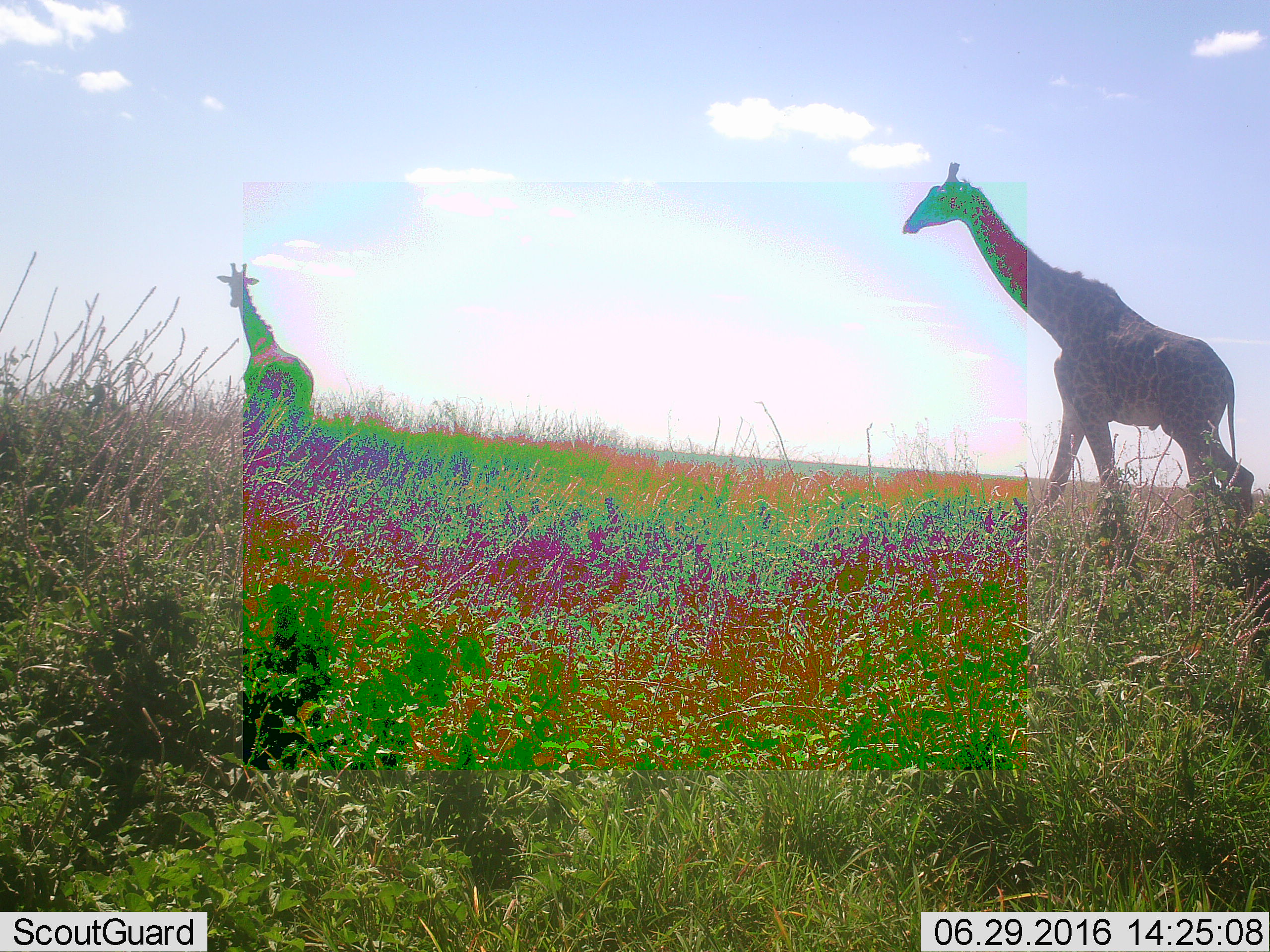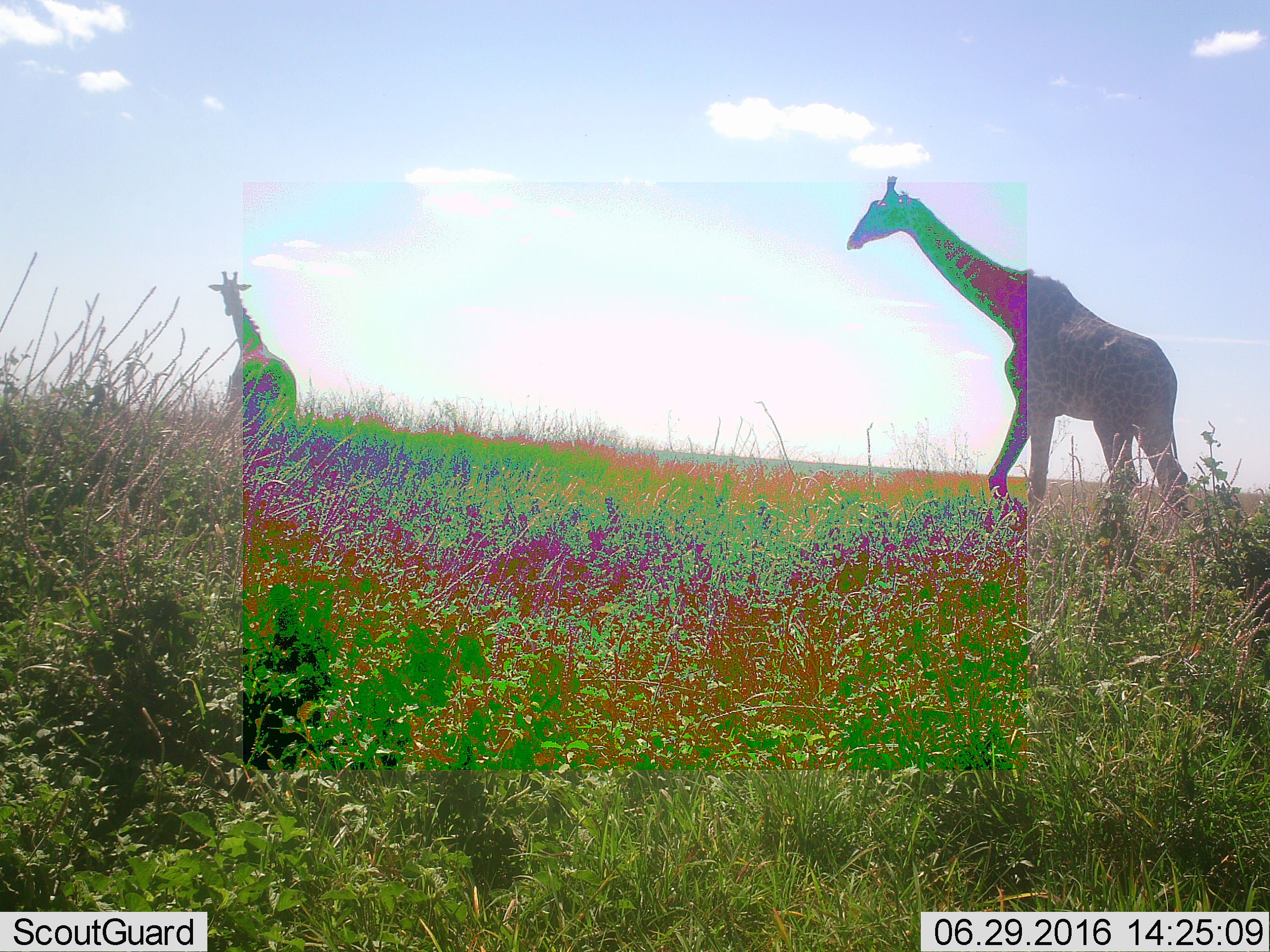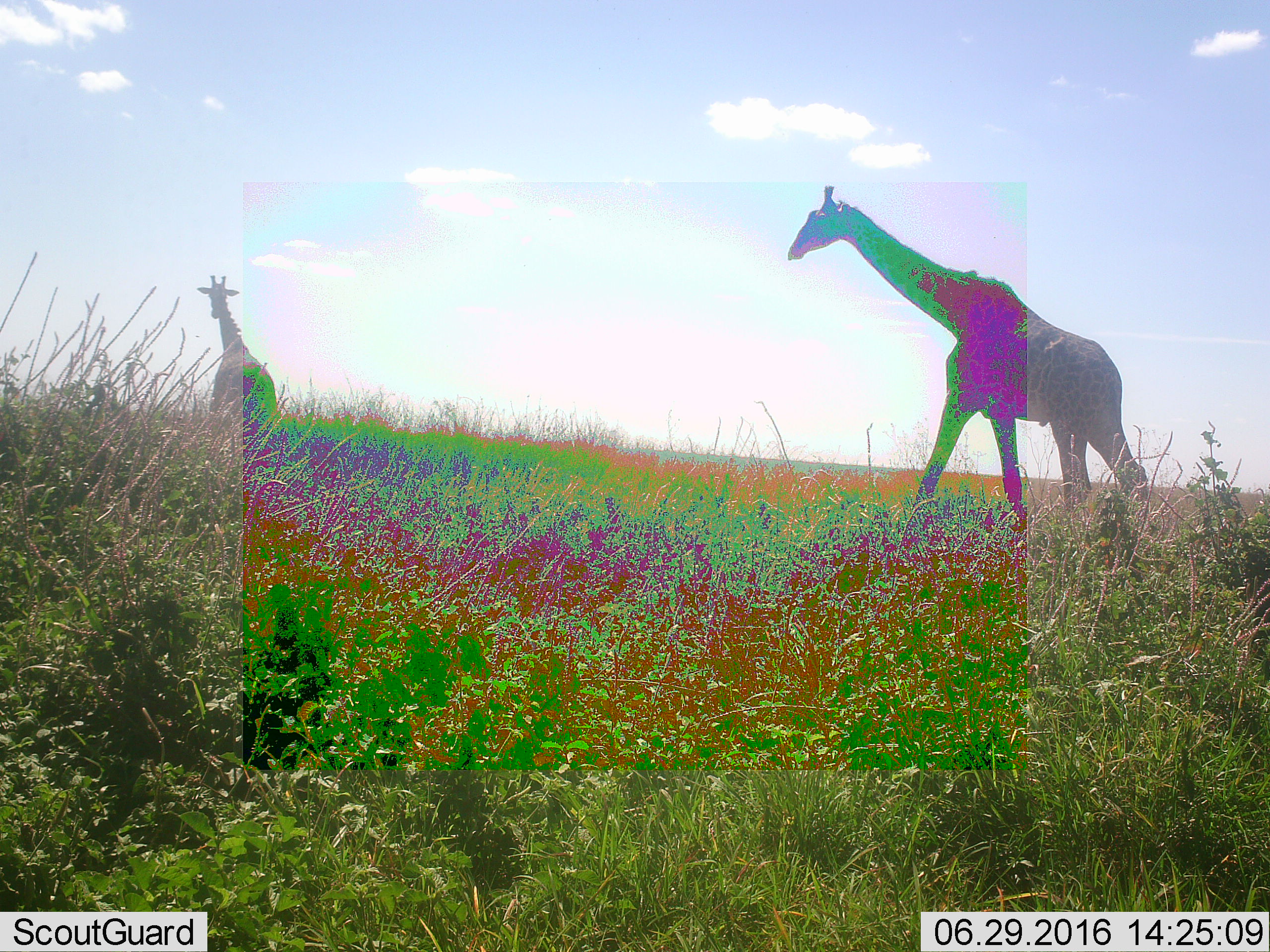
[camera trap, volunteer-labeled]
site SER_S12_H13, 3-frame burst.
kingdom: Animalia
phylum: Chordata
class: Mammalia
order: Artiodactyla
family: Giraffidae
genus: Giraffa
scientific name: Giraffa camelopardalis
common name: giraffe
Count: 2.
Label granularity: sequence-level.